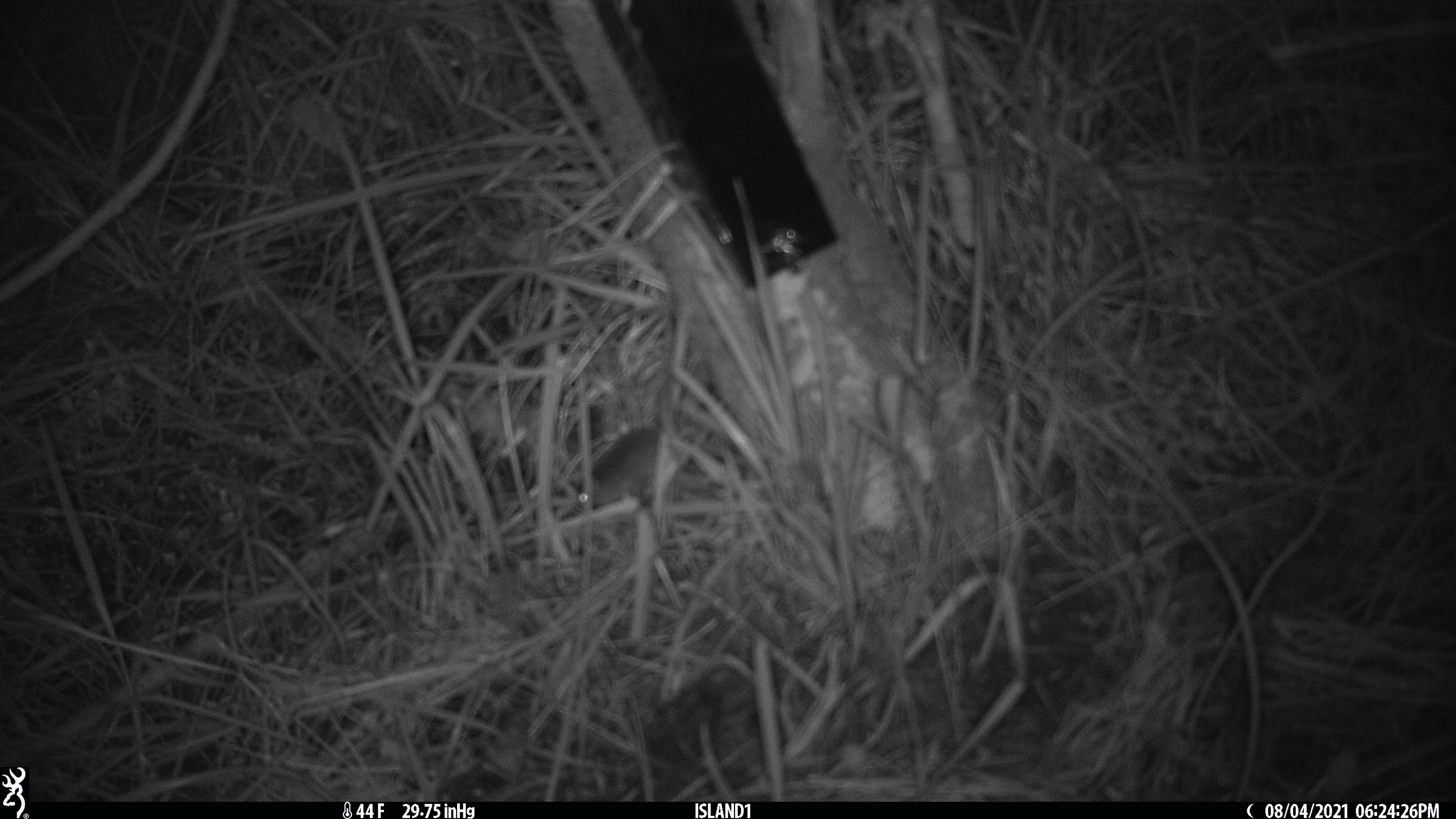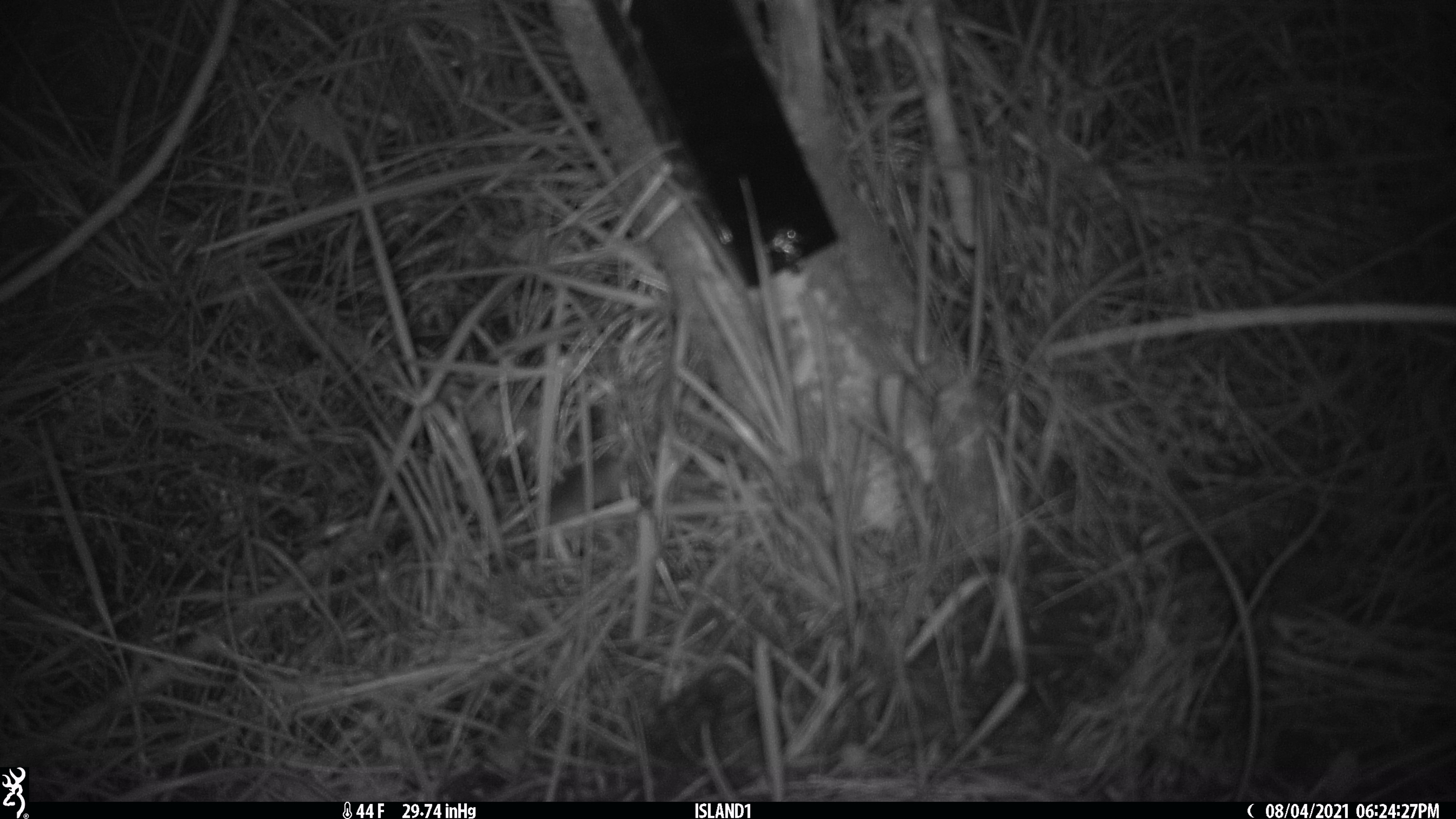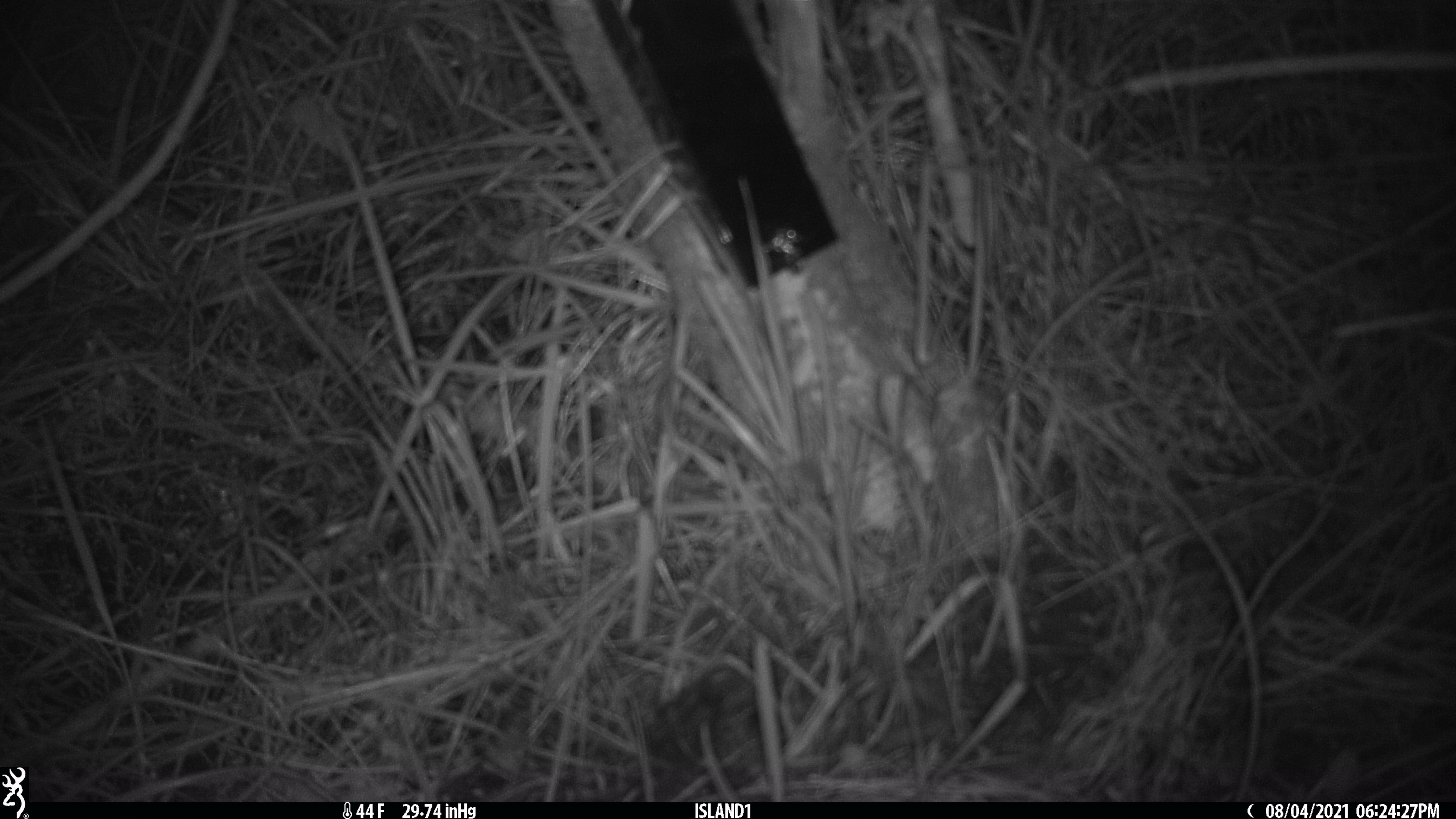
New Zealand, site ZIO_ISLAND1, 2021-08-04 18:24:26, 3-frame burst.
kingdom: Animalia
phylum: Chordata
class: Mammalia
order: Rodentia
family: Muridae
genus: Mus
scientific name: Mus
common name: mouse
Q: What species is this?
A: Mouse (Mus).